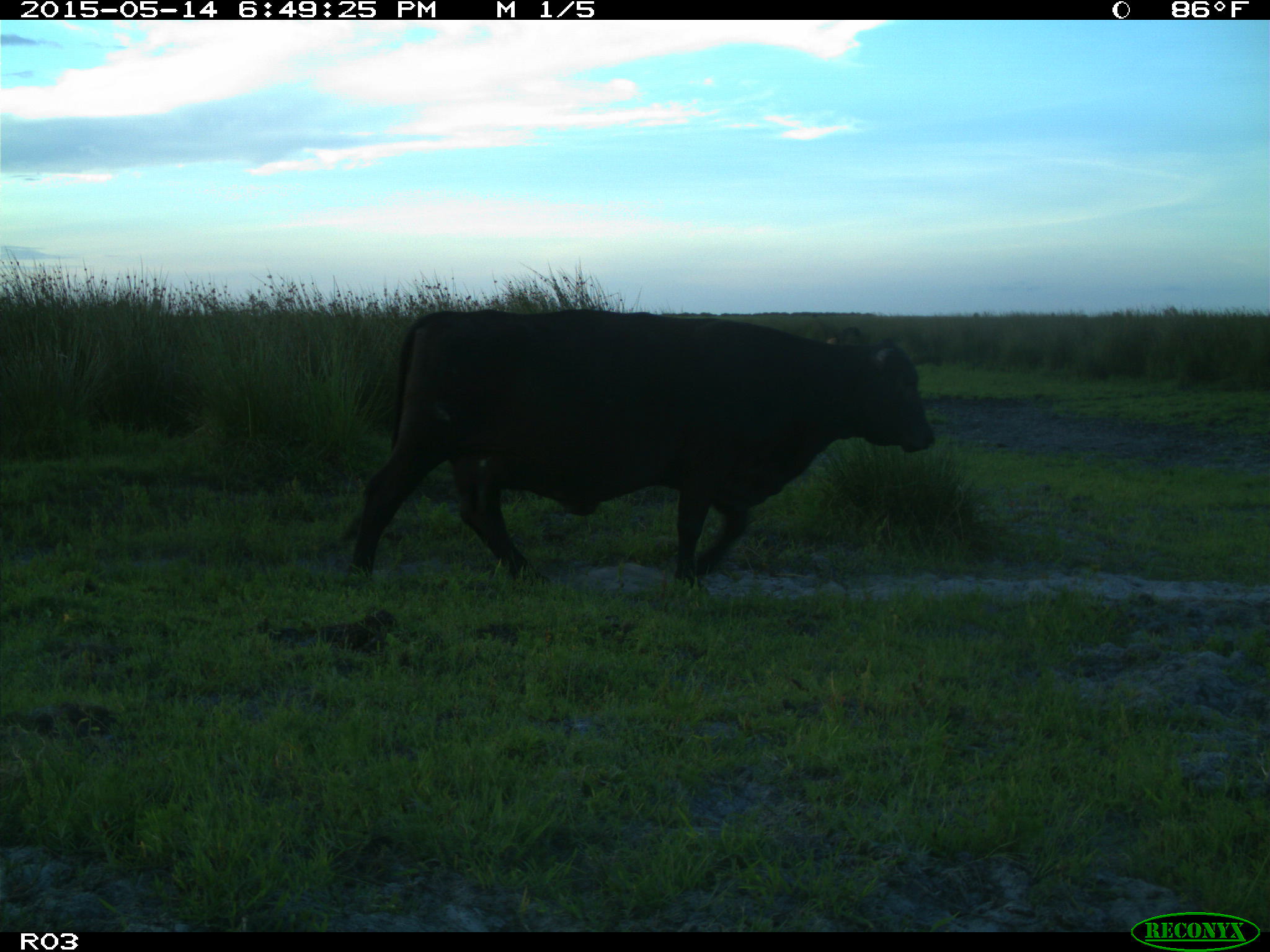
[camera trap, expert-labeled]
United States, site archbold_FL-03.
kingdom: Animalia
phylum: Chordata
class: Mammalia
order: Artiodactyla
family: Bovidae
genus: Bos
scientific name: Bos taurus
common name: domestic cow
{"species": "Bos taurus (domestic cow)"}